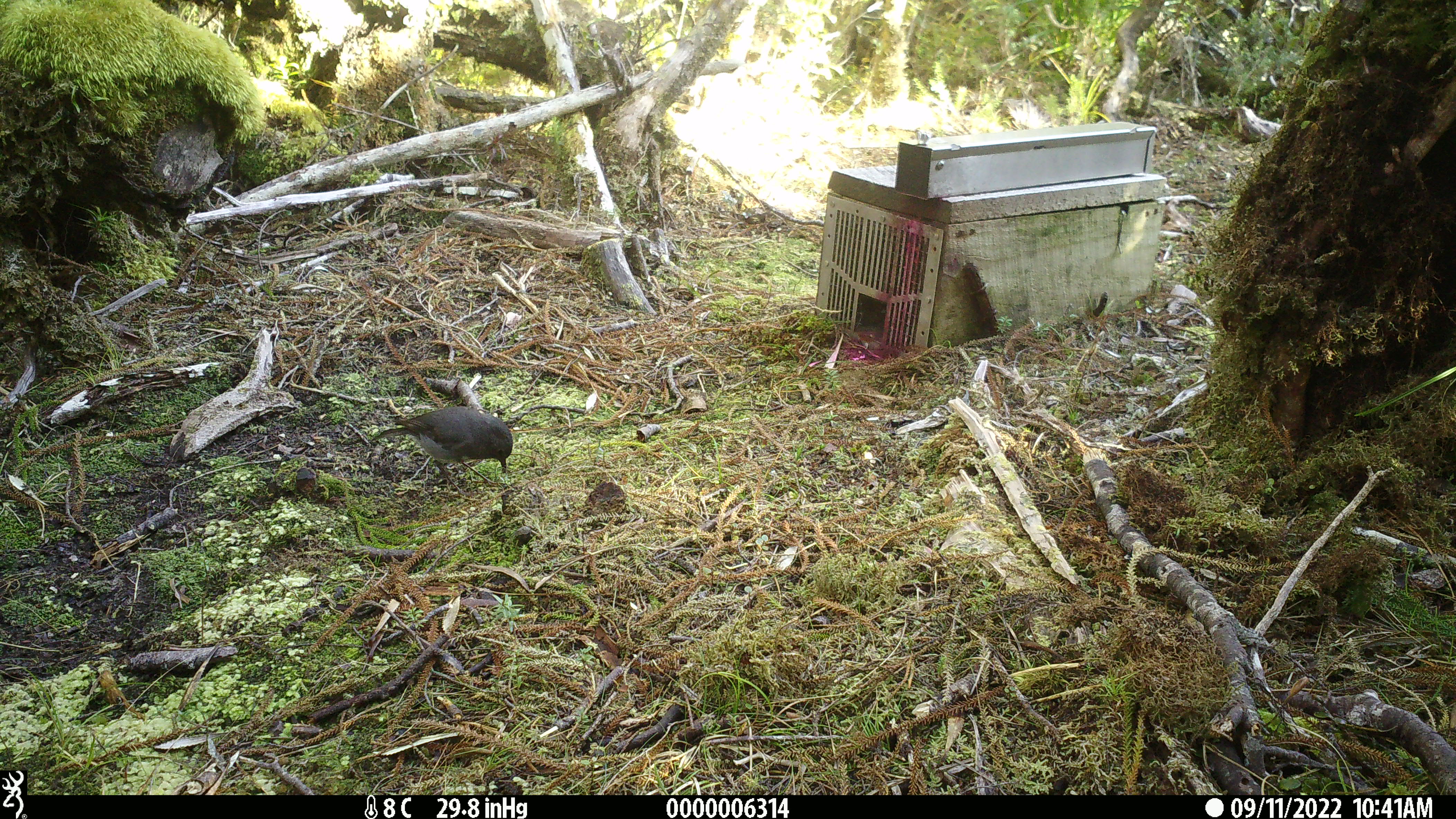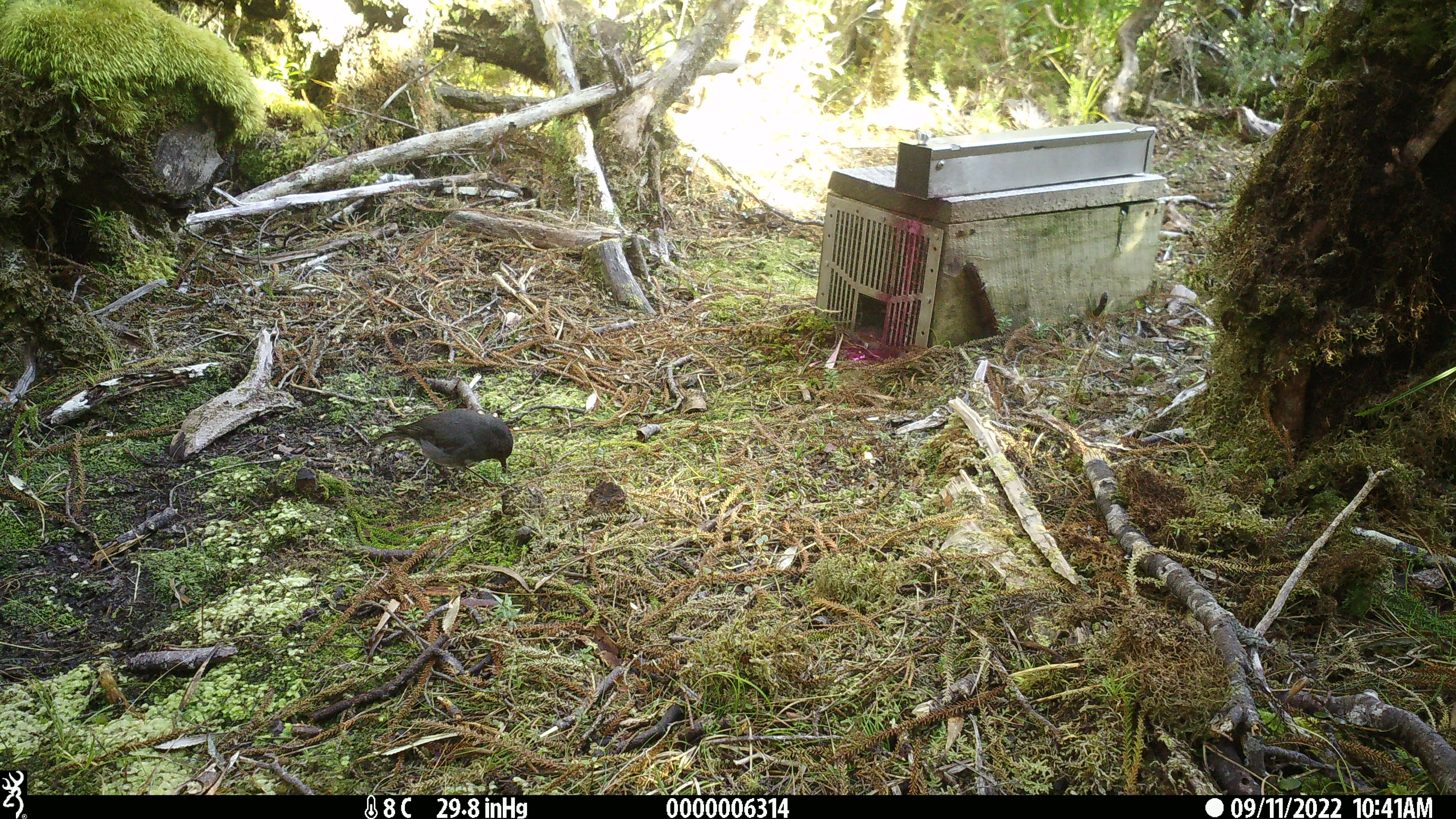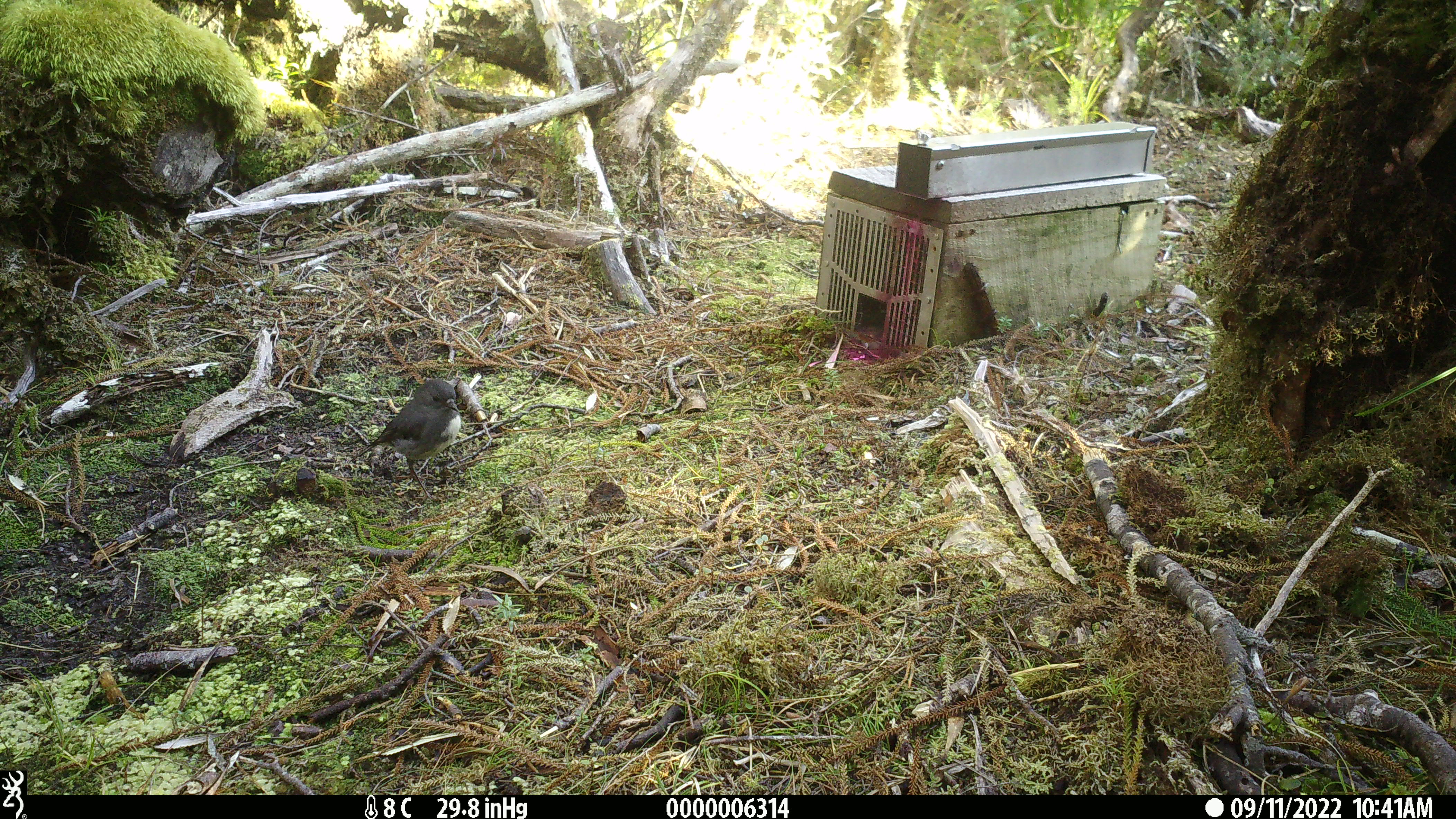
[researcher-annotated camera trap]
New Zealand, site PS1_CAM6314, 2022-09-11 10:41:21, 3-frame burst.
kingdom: Animalia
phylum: Chordata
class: Aves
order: Passeriformes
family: Petroicidae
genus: Petroica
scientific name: Petroica australis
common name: new zealand robin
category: robin